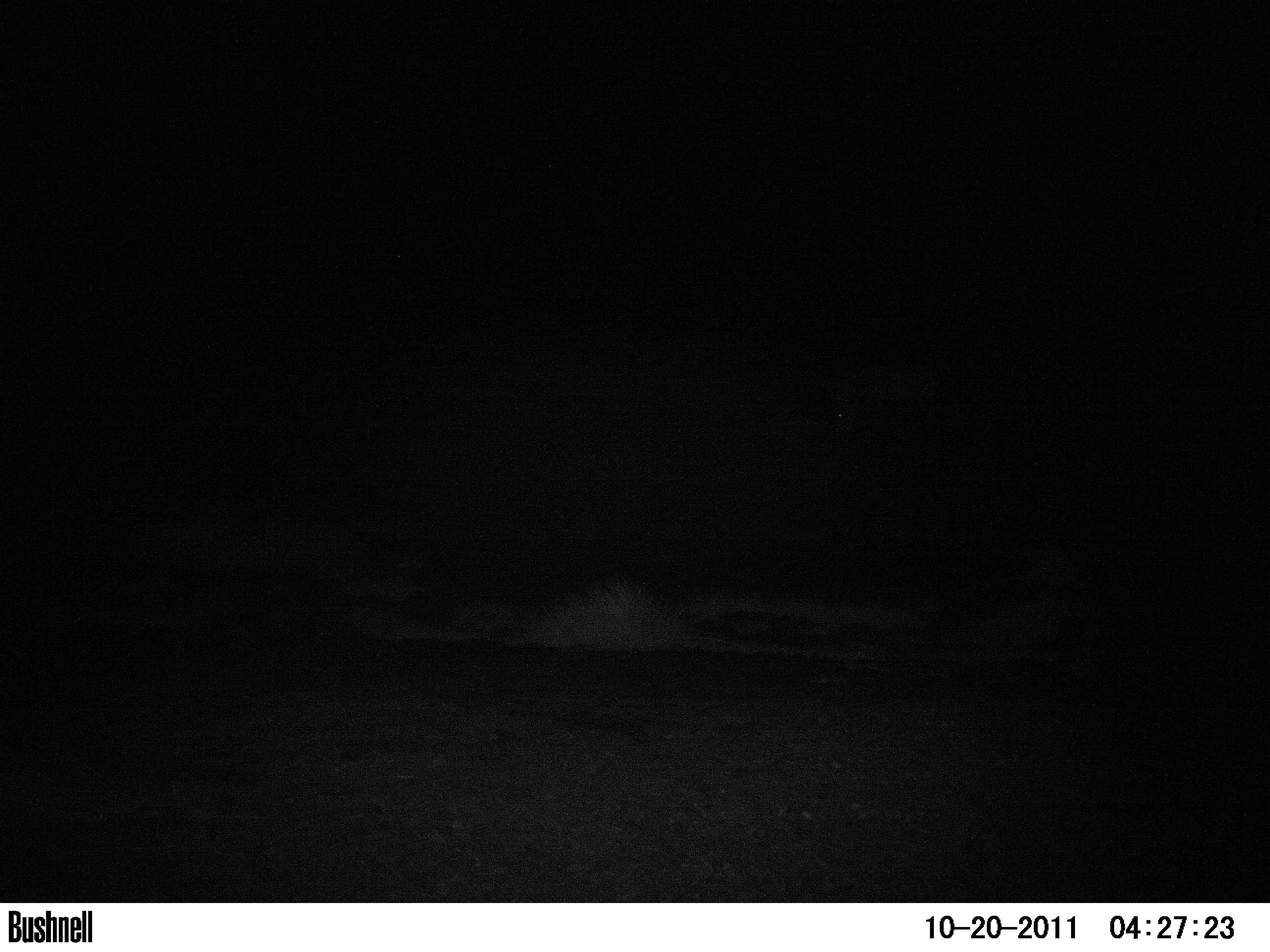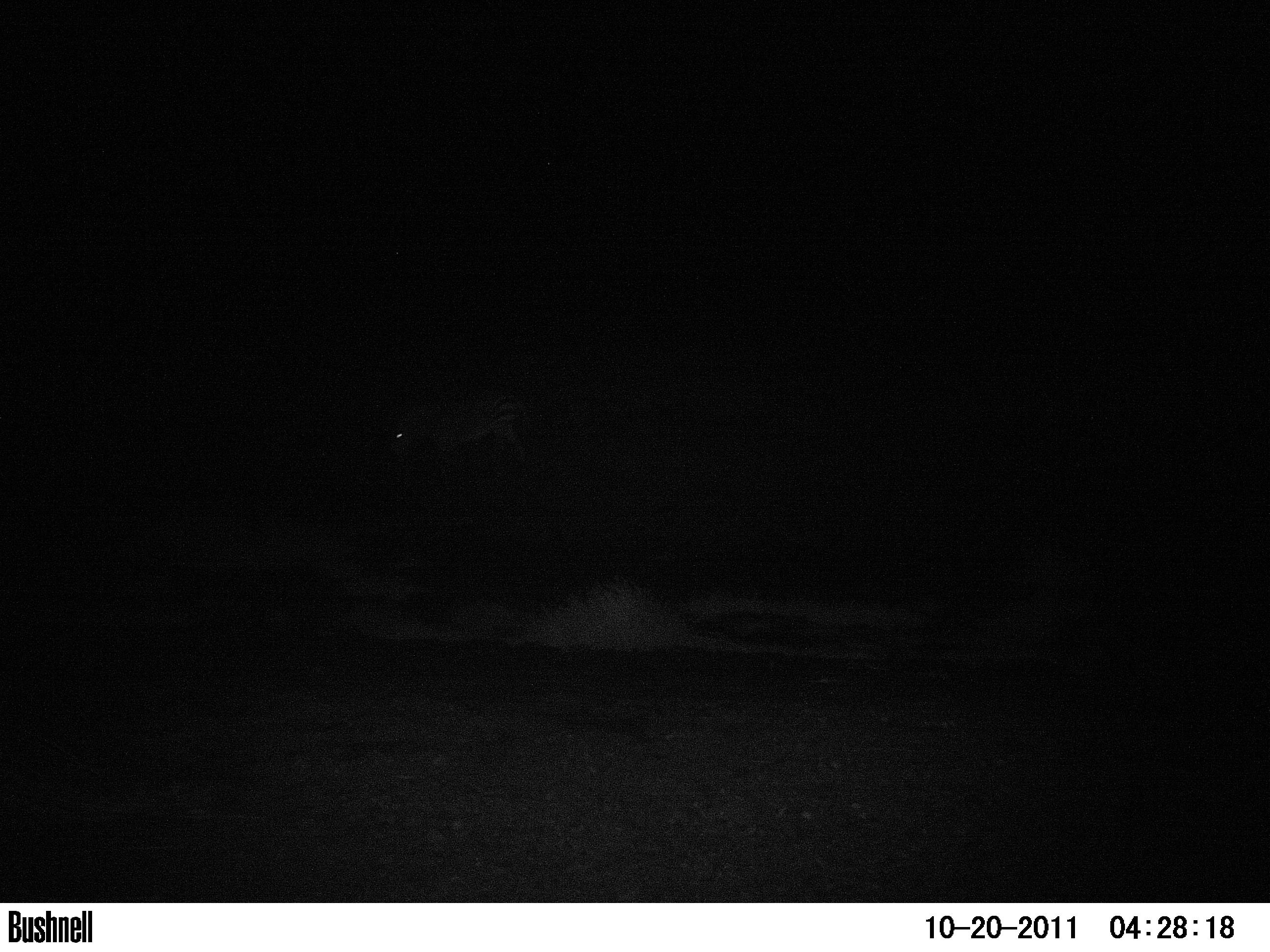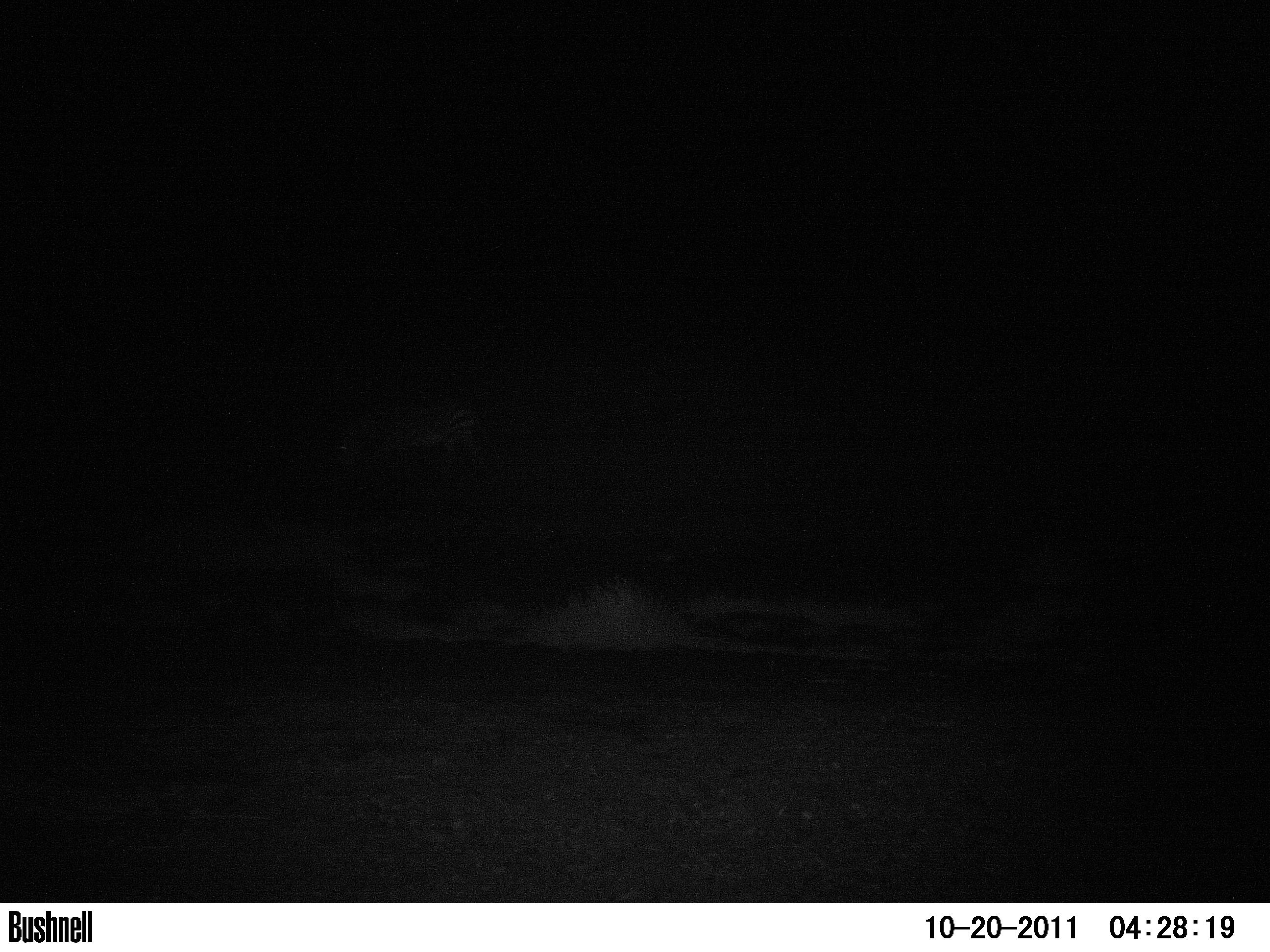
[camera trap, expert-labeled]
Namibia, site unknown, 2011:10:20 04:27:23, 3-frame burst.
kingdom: Animalia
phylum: Chordata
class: Mammalia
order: Perissodactyla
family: Equidae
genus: Equus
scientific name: Equus zebra hartmannae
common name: hartmann's mountain zebra